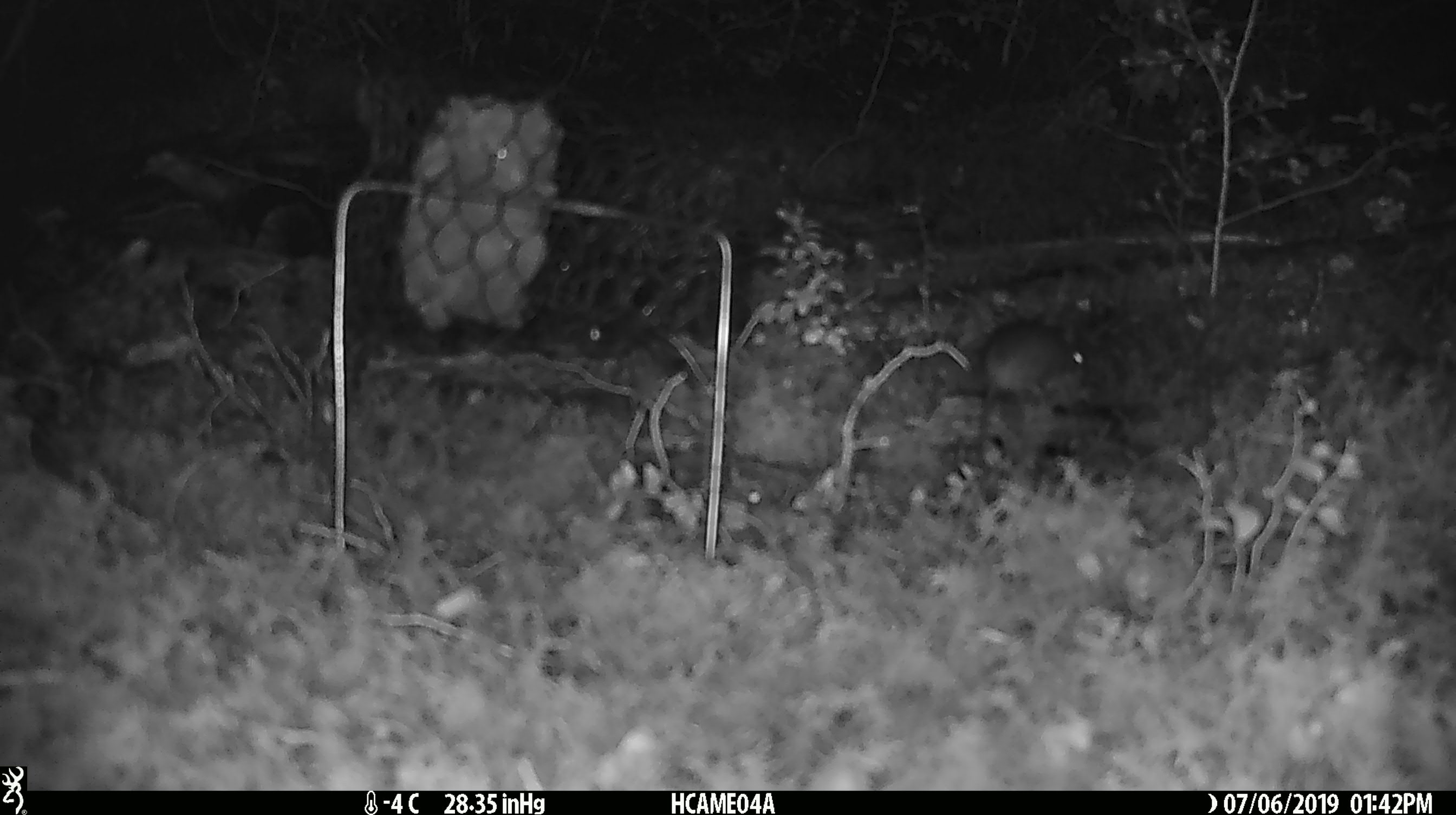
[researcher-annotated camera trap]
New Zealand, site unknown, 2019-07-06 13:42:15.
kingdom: Animalia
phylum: Chordata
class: Mammalia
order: Rodentia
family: Muridae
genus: Mus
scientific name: Mus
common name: mouse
Mouse (Mus).